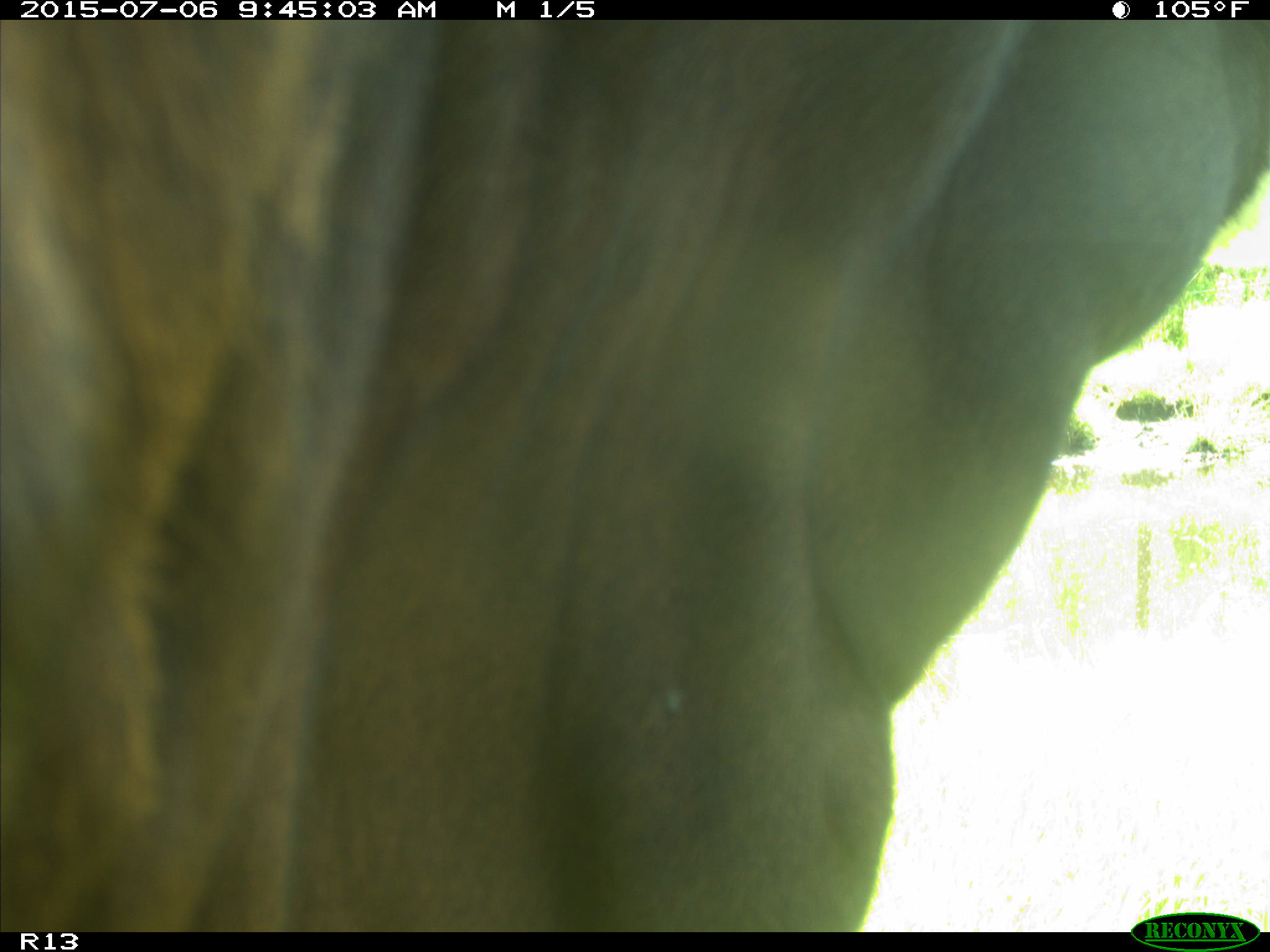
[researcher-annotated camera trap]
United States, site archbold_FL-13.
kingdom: Animalia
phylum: Chordata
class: Mammalia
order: Artiodactyla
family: Bovidae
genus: Bos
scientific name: Bos taurus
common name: domestic cow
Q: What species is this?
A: Bos taurus (domestic cow).